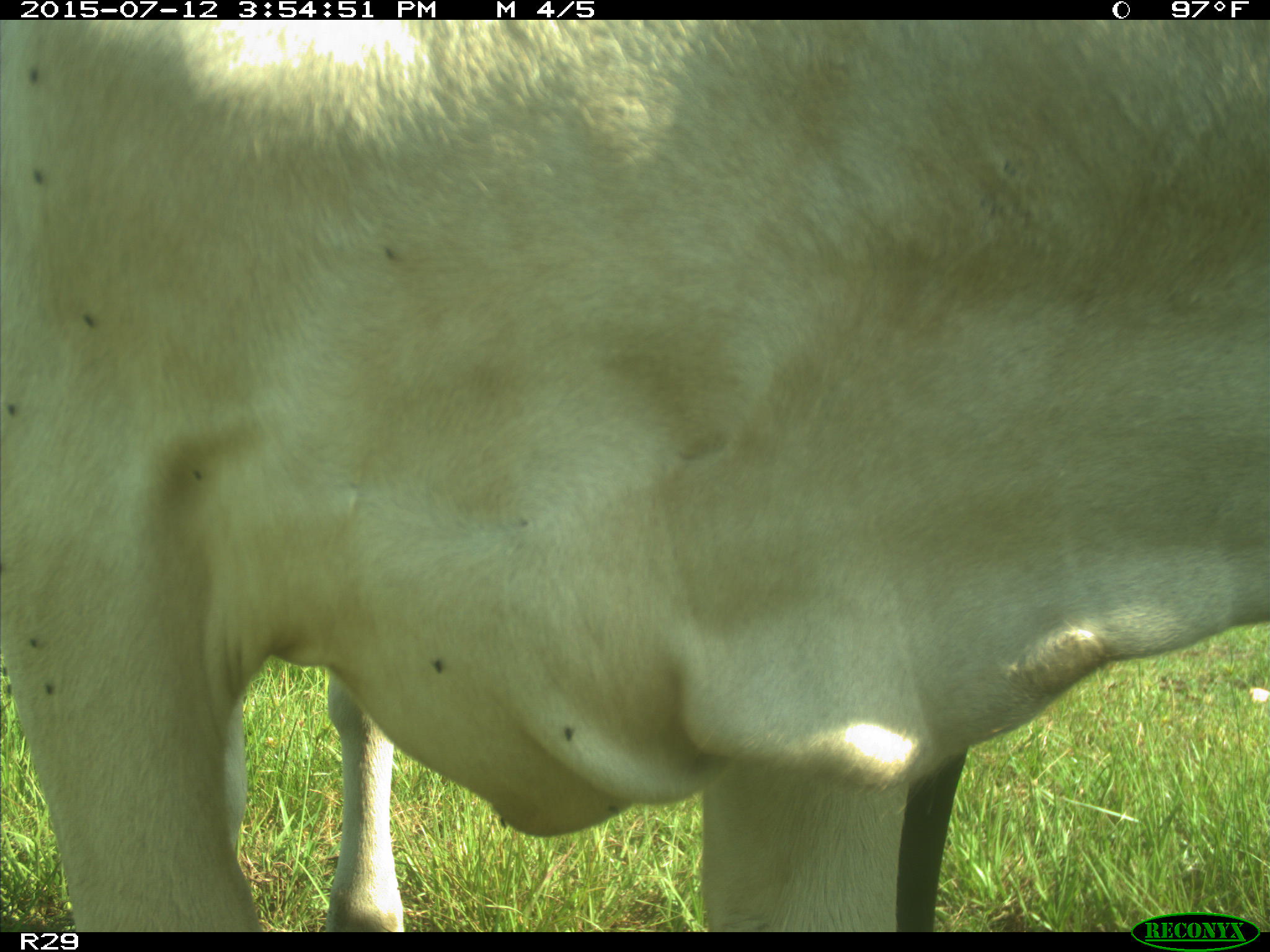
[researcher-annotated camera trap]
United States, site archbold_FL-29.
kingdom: Animalia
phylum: Chordata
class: Mammalia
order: Artiodactyla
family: Bovidae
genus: Bos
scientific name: Bos taurus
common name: domestic cow